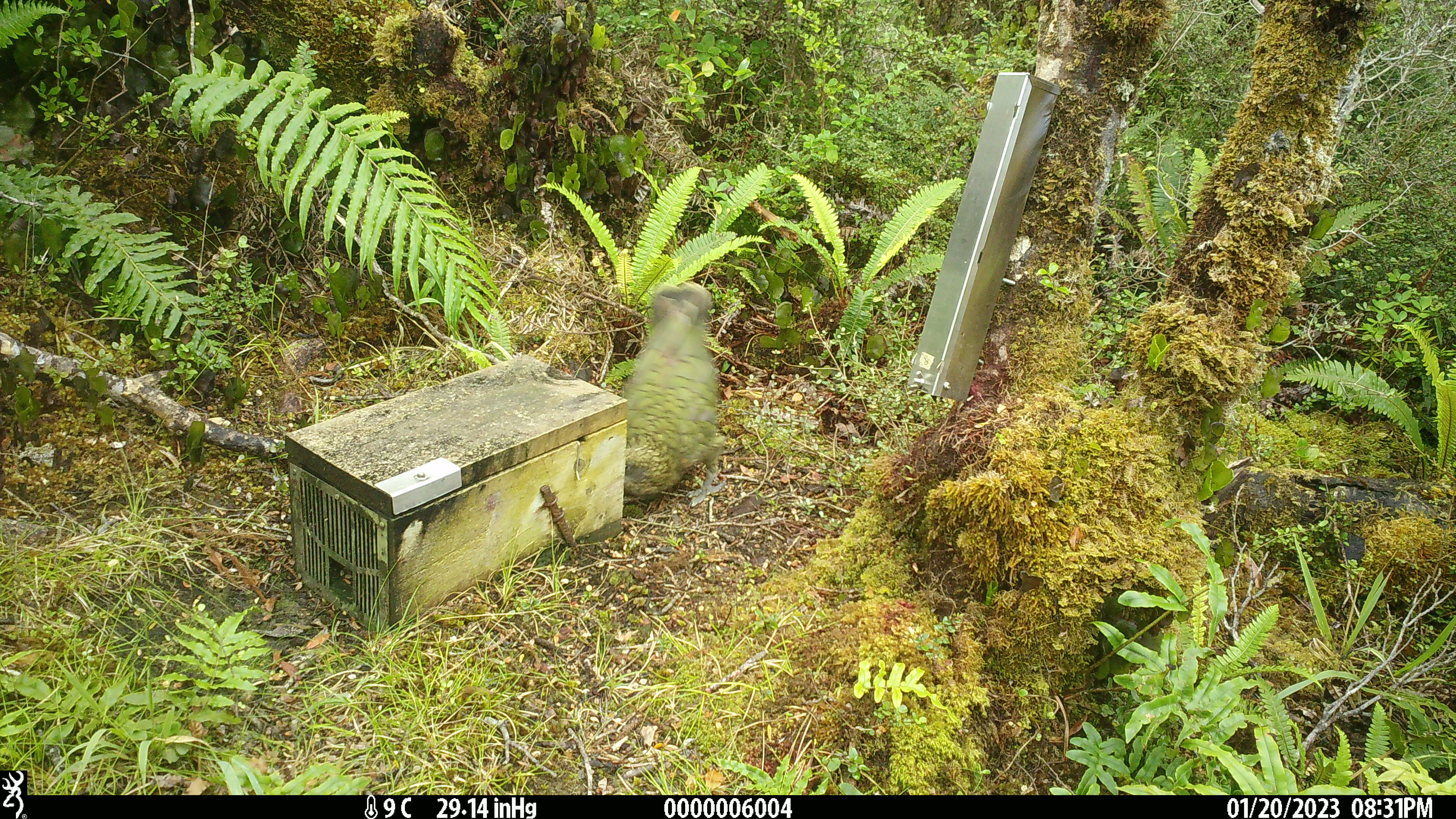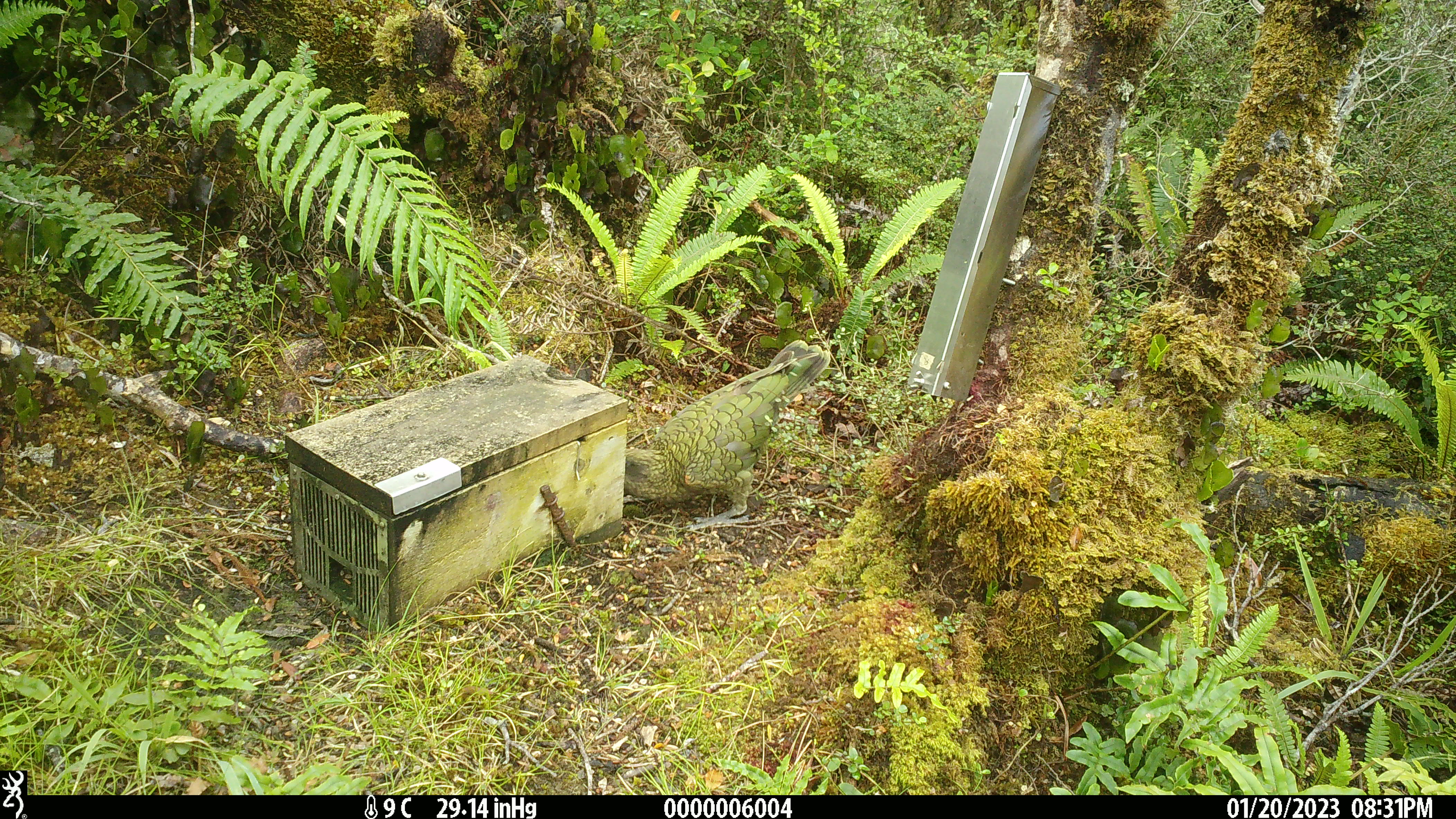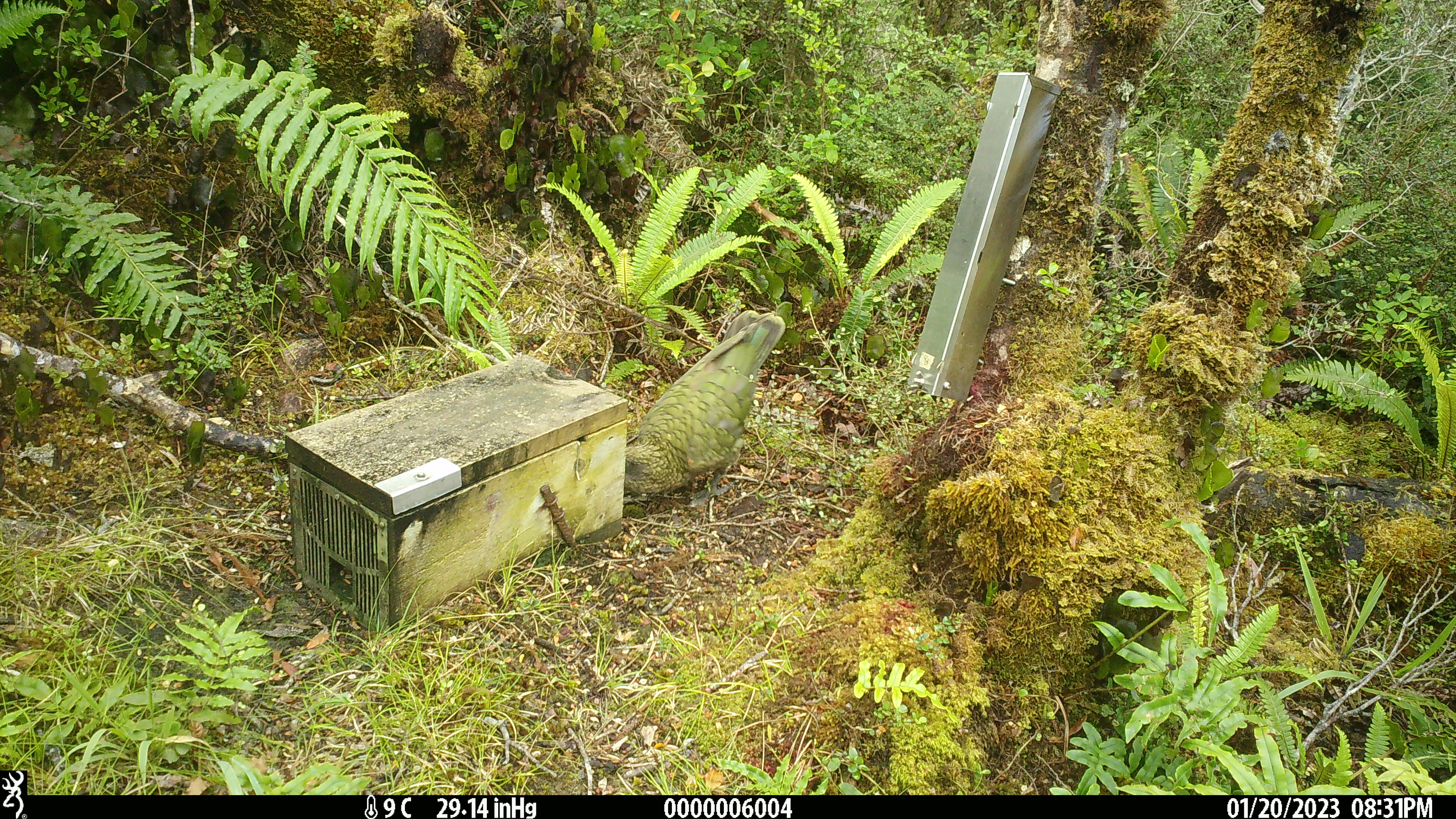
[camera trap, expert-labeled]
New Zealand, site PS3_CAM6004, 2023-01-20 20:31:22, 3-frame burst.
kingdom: Animalia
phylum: Chordata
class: Aves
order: Psittaciformes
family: Strigopidae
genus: Nestor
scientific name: Nestor notabilis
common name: kea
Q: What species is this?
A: Kea (Nestor notabilis).